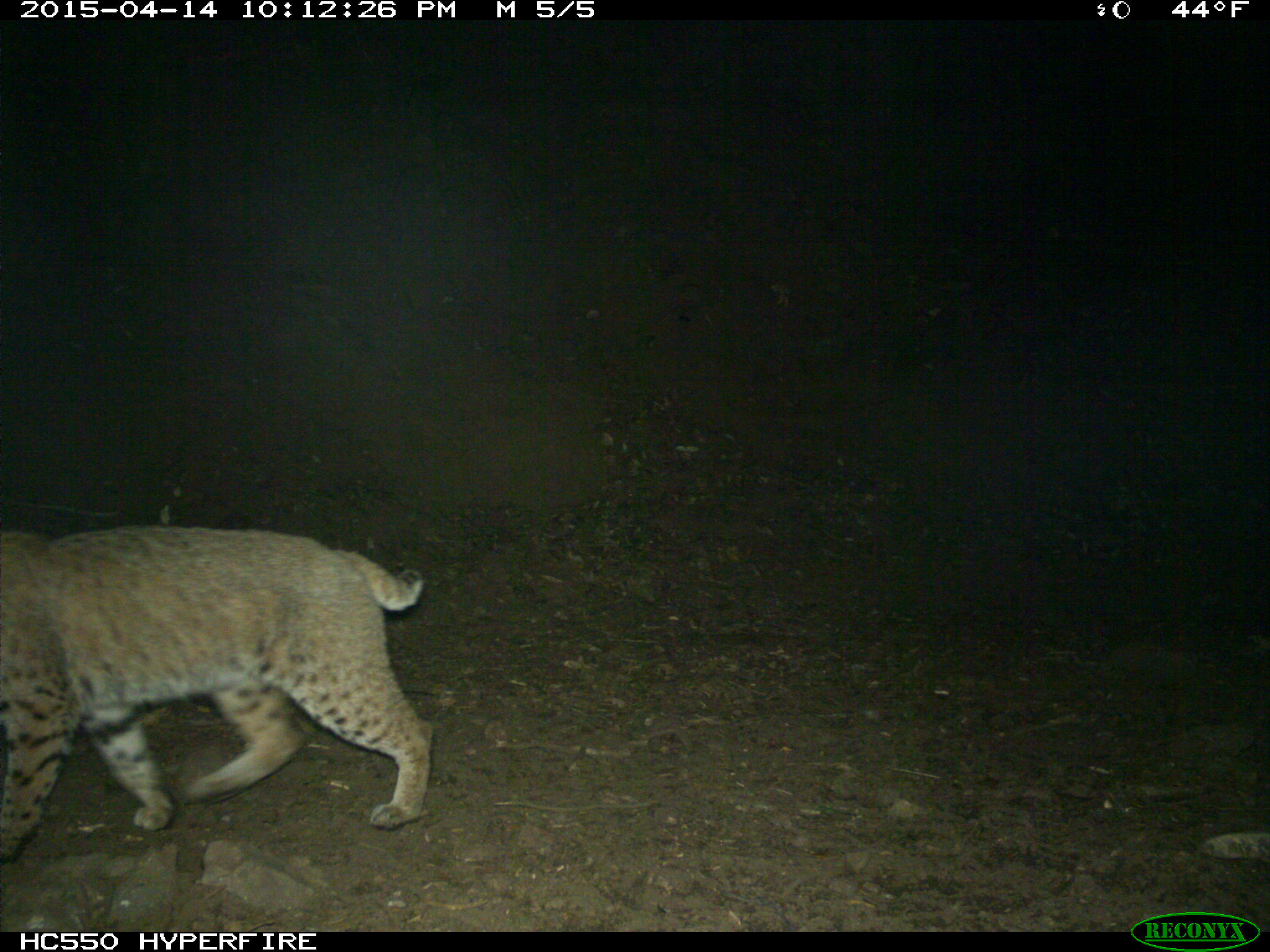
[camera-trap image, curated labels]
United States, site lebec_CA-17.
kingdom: Animalia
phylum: Chordata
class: Mammalia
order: Carnivora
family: Felidae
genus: Lynx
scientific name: Lynx rufus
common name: bobcat